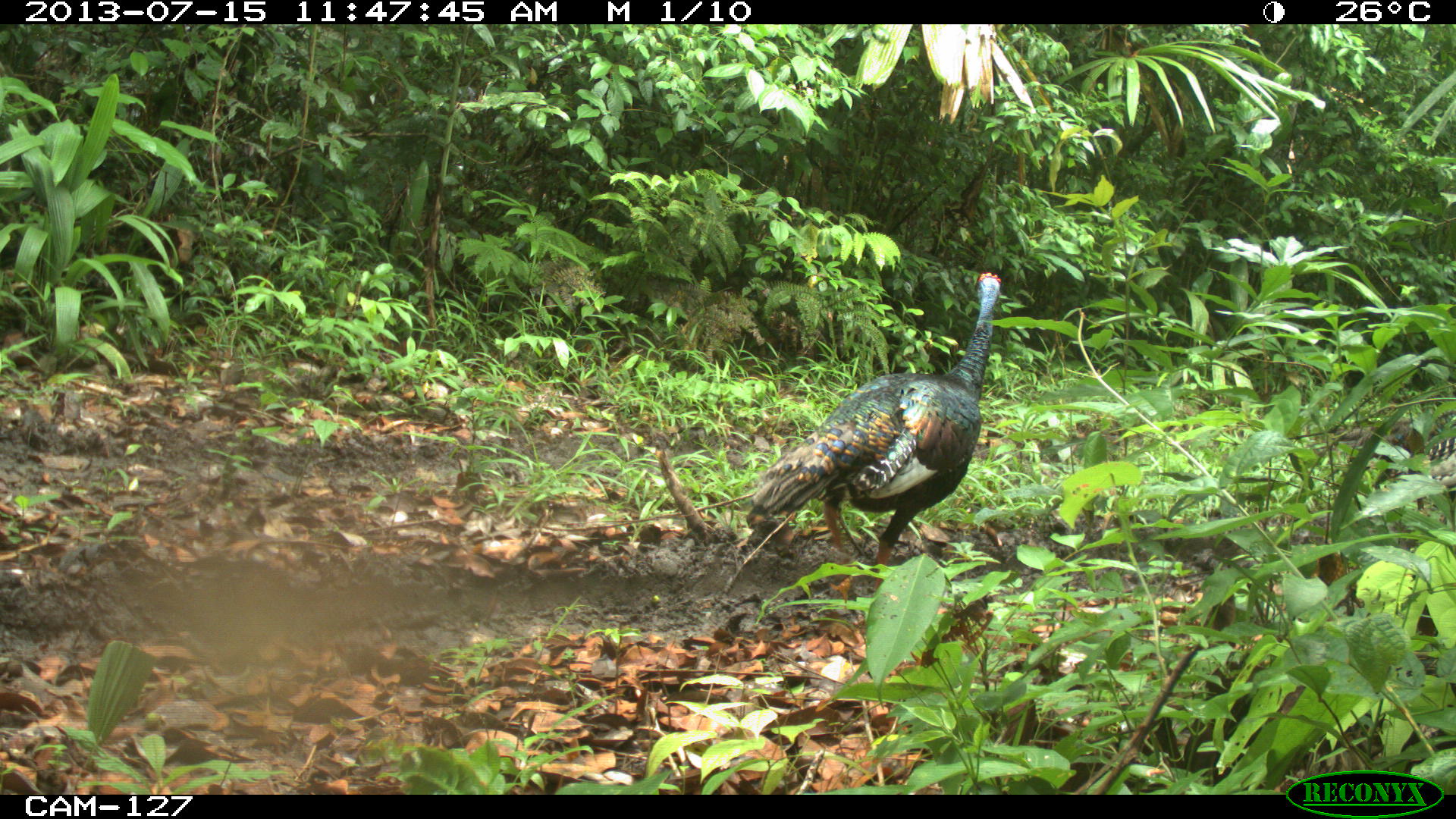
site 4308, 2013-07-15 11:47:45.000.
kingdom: Animalia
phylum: Chordata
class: Aves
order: Galliformes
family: Phasianidae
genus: Meleagris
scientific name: Meleagris ocellata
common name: ocellated turkey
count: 2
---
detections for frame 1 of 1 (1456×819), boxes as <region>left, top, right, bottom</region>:
meleagris ocellata: <region>745, 271, 1003, 591</region>